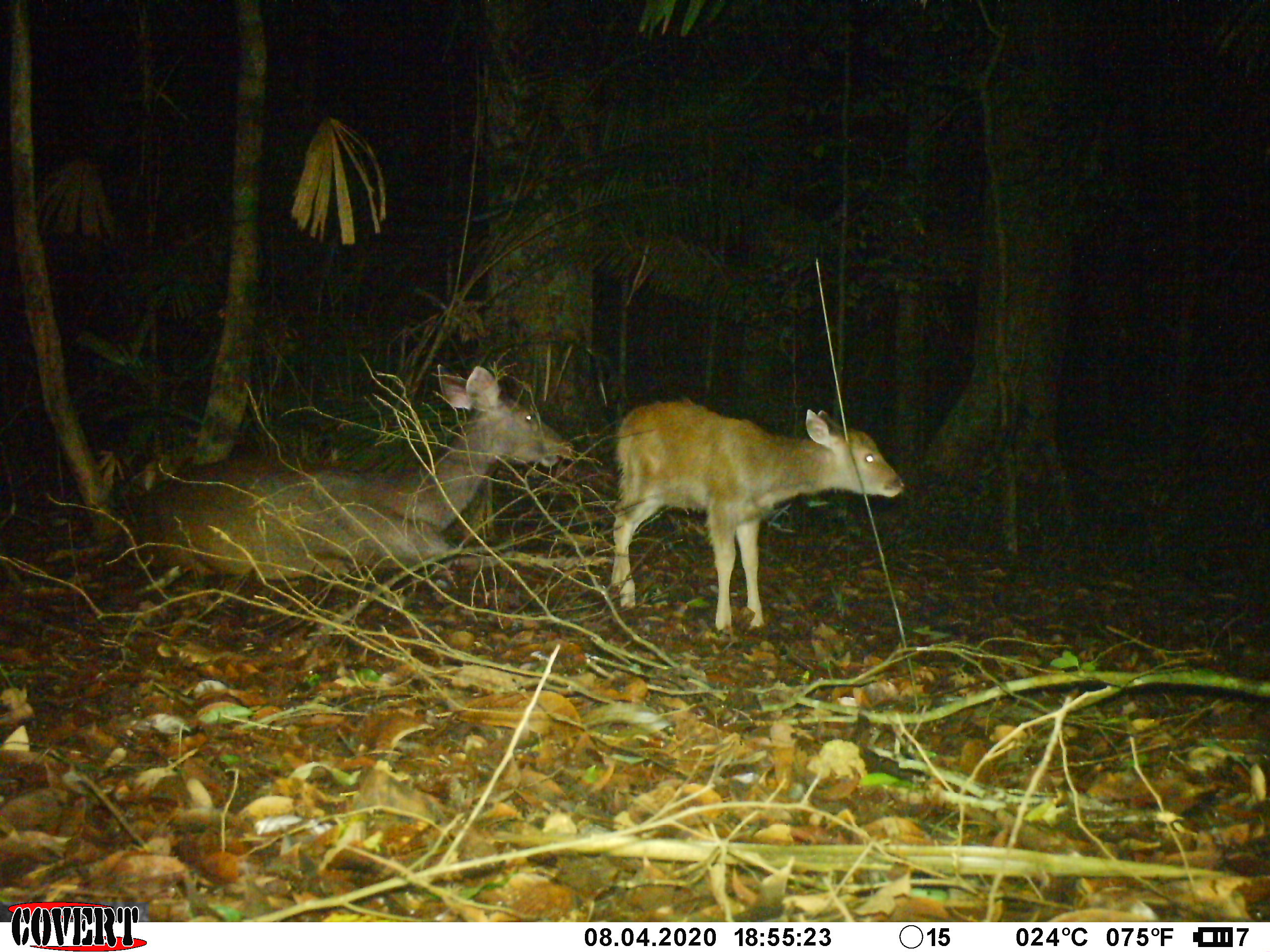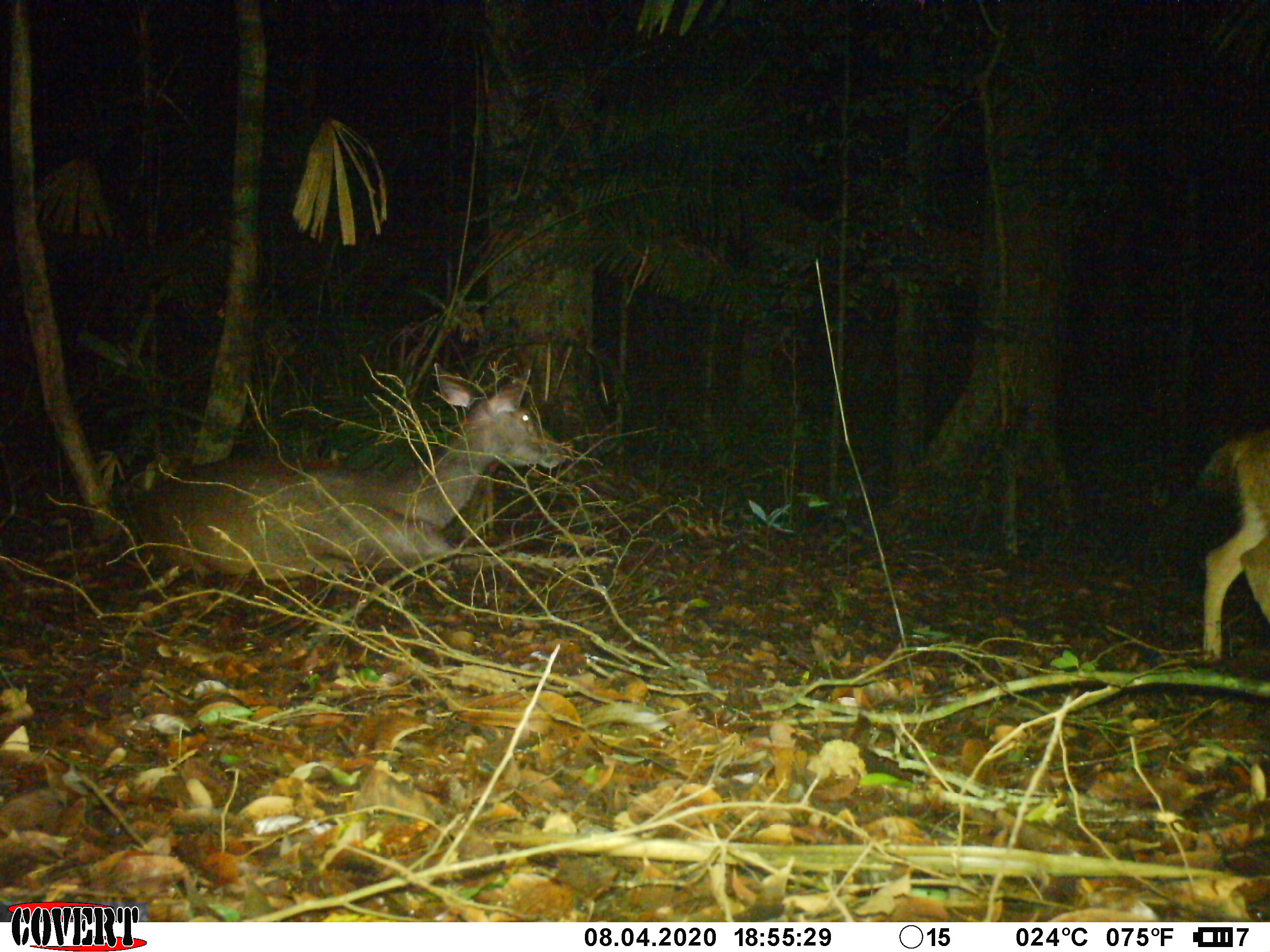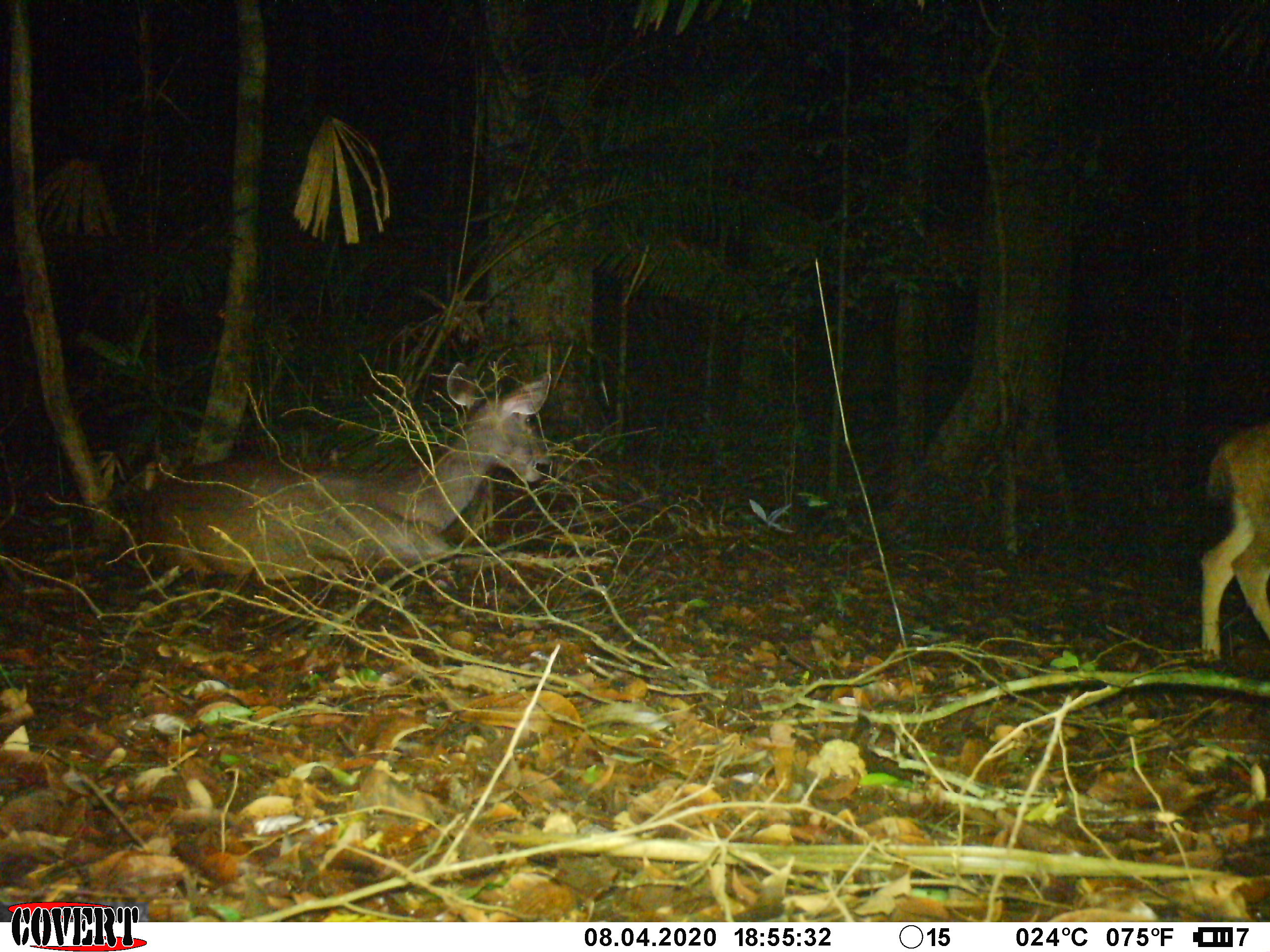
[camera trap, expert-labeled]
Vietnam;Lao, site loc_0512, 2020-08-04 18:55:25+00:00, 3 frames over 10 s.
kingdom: Animalia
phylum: Chordata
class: Mammalia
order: Artiodactyla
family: Cervidae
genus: Rusa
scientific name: Rusa unicolor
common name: sambar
Sambar (Rusa unicolor). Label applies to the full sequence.